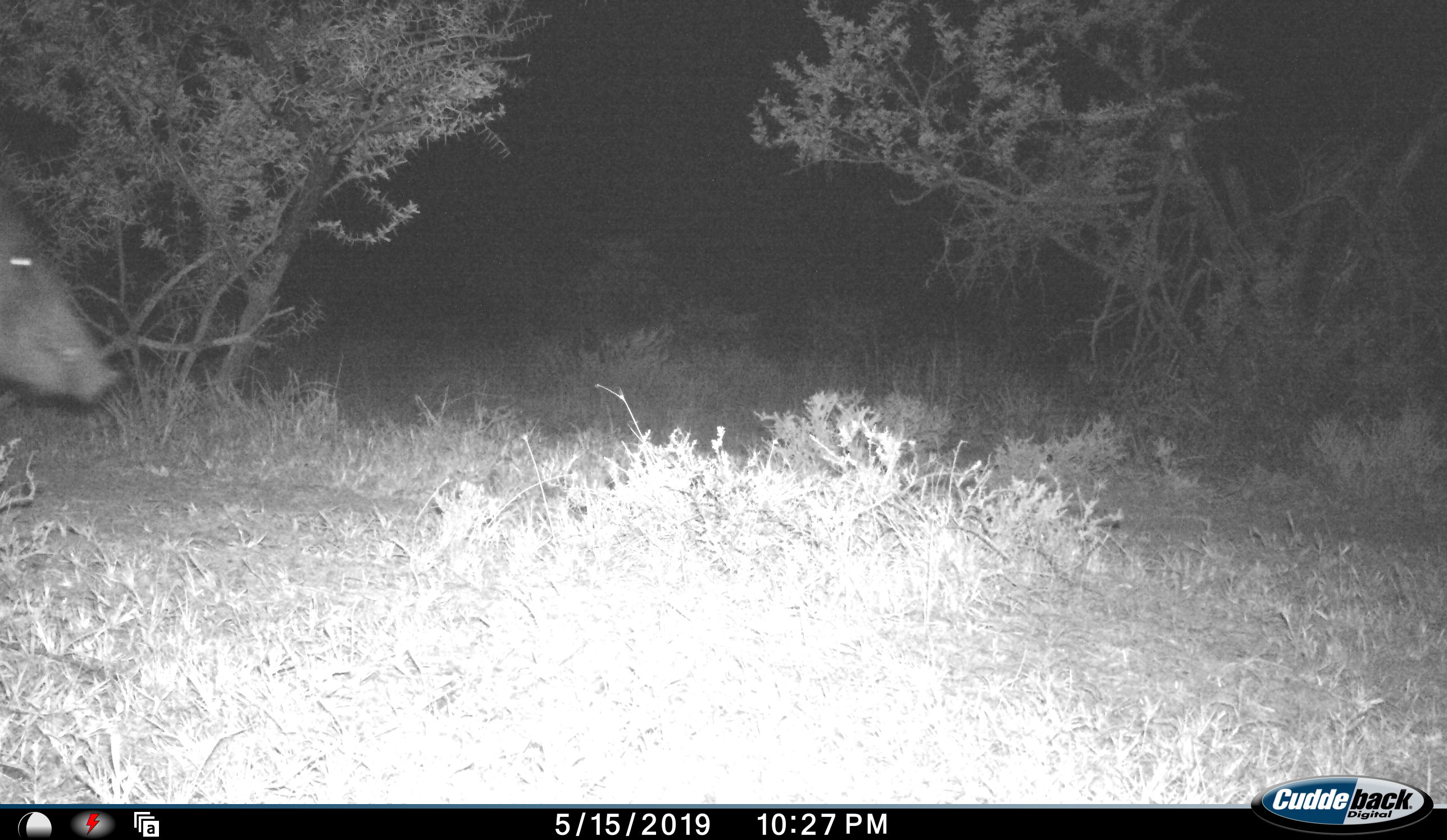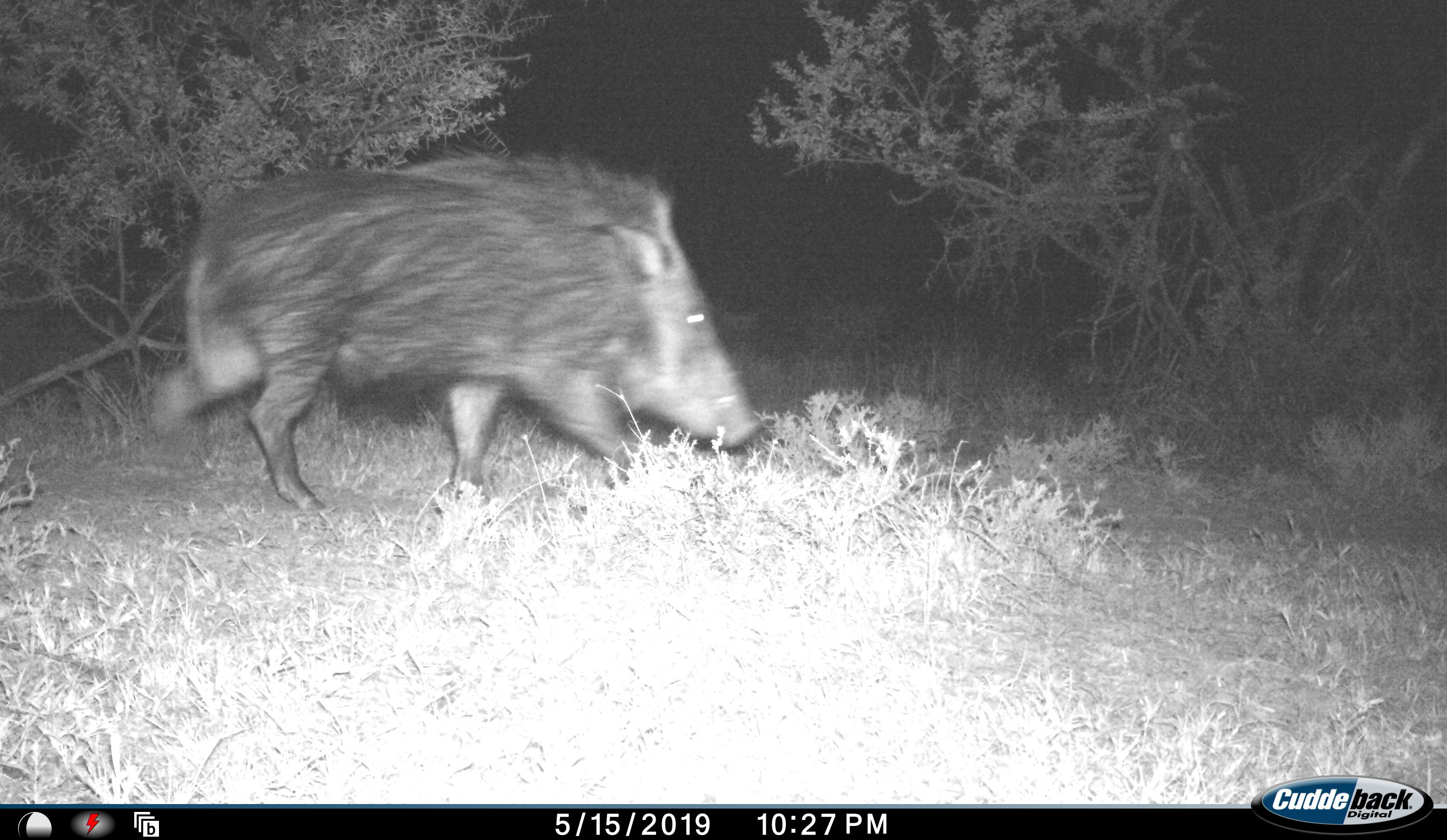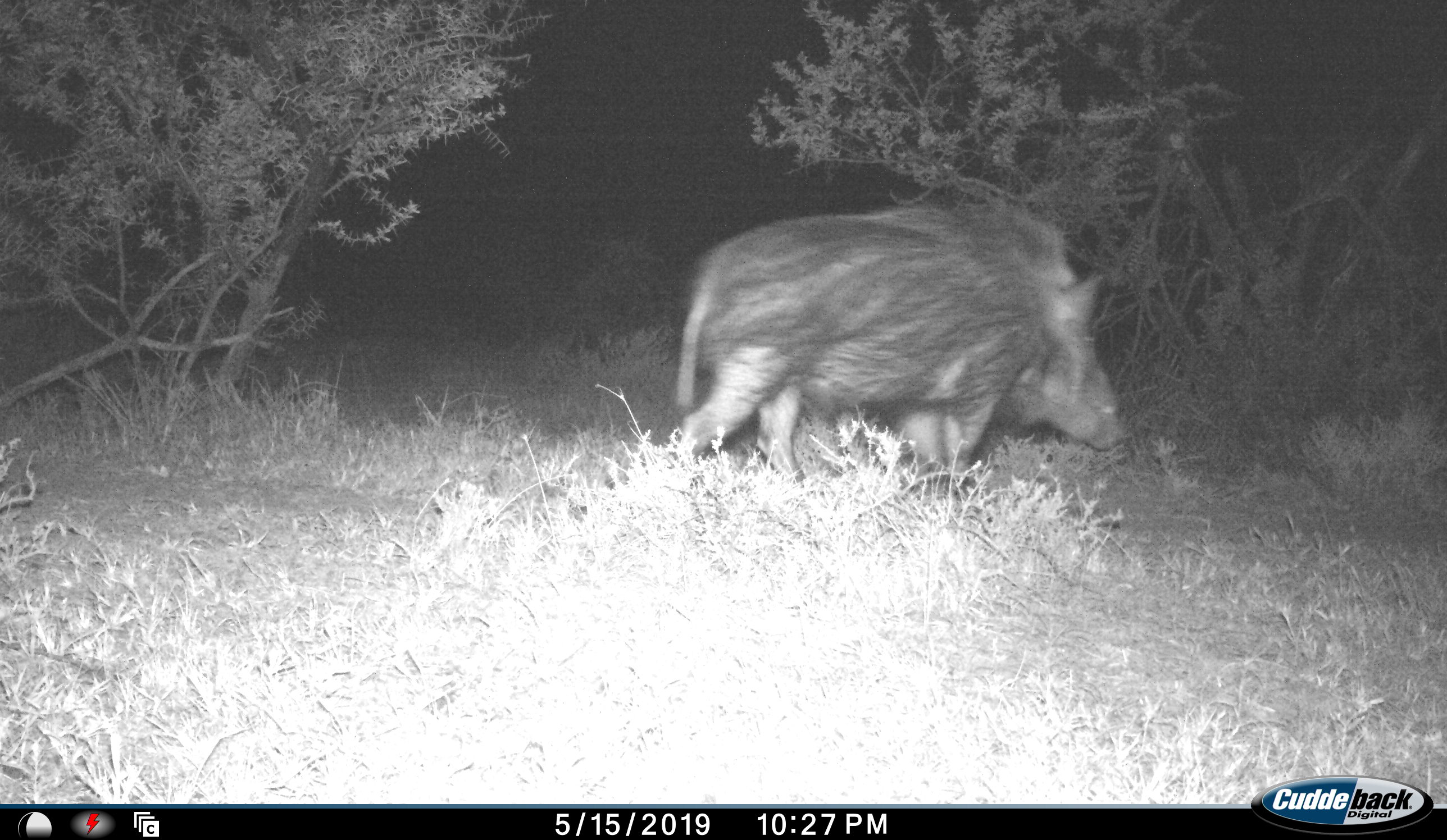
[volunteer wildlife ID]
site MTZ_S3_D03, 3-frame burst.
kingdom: Animalia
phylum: Chordata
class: Mammalia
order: Artiodactyla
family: Suidae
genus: Potamochoerus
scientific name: Potamochoerus larvatus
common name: bushpig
Bushpig (Potamochoerus larvatus), count 1. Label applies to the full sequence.